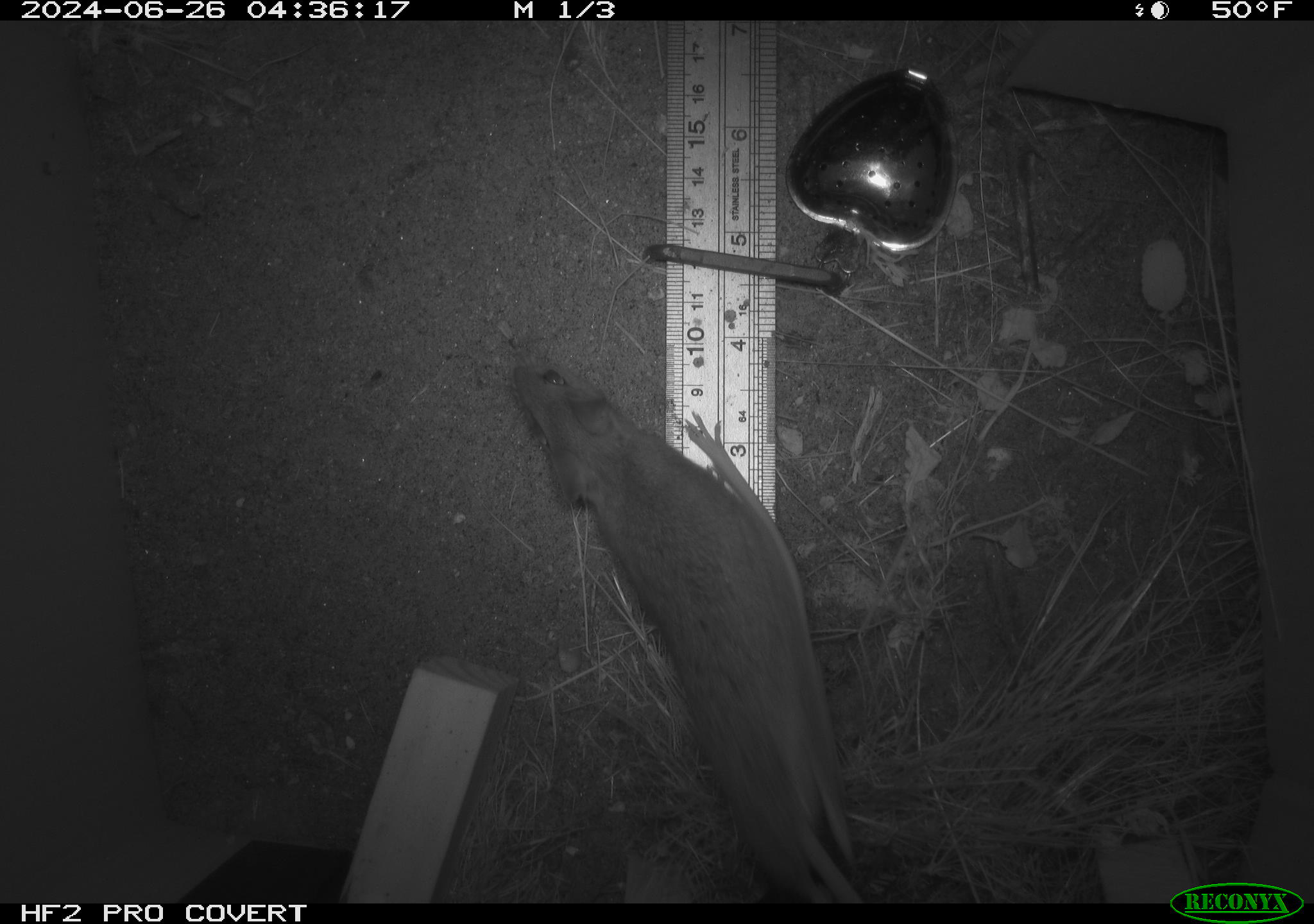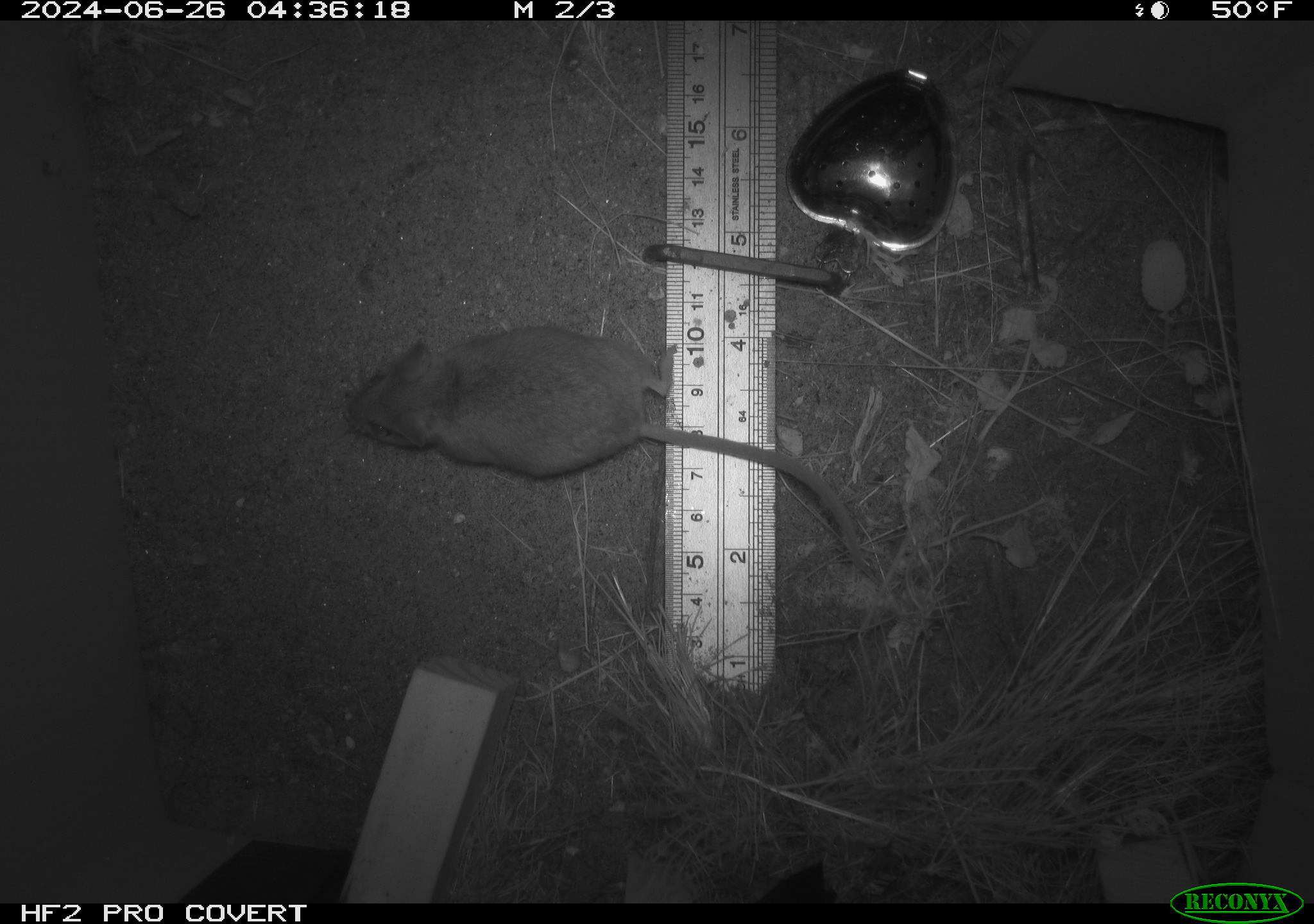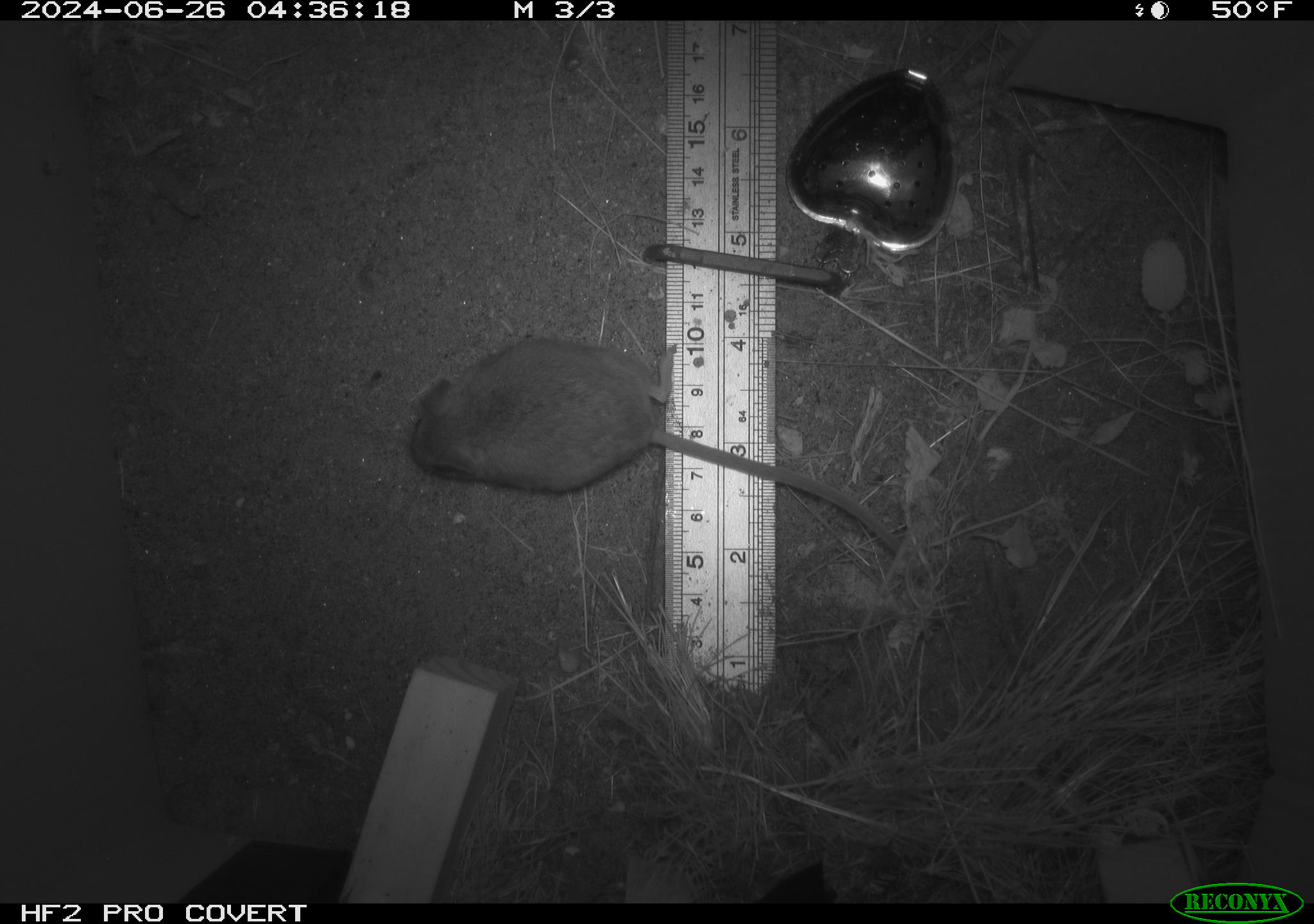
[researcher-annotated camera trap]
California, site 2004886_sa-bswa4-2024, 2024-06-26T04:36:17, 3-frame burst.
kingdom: Animalia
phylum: Chordata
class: Mammalia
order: Rodentia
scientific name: Rodentia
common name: rodent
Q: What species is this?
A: Rodent (Rodentia).